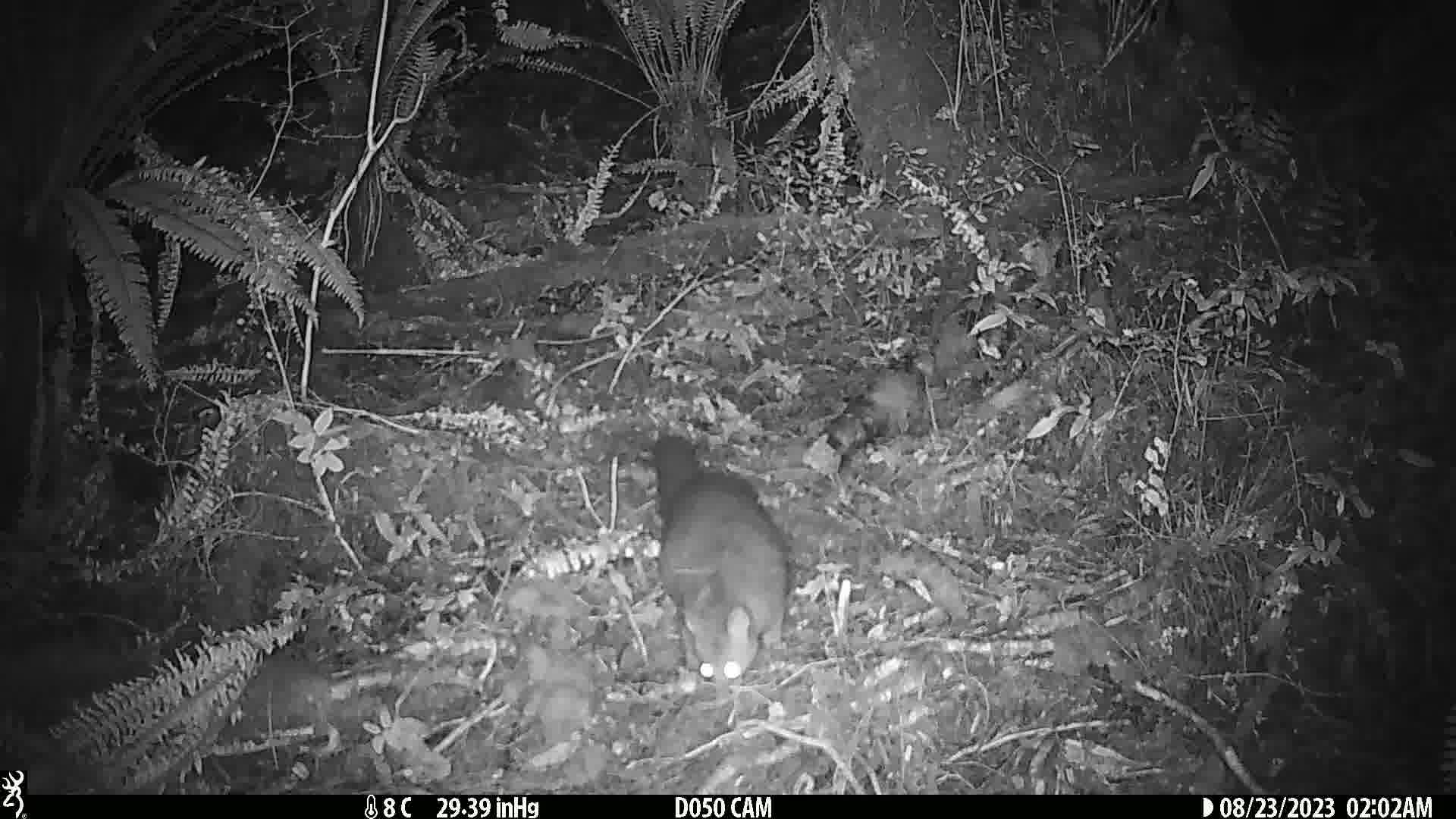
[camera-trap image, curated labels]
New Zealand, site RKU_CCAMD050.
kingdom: Animalia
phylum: Chordata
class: Mammalia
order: Diprotodontia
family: Phalangeridae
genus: Trichosurus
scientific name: Trichosurus vulpecula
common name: common brushtail possum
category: possum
Possum (common brushtail possum) (Trichosurus vulpecula).